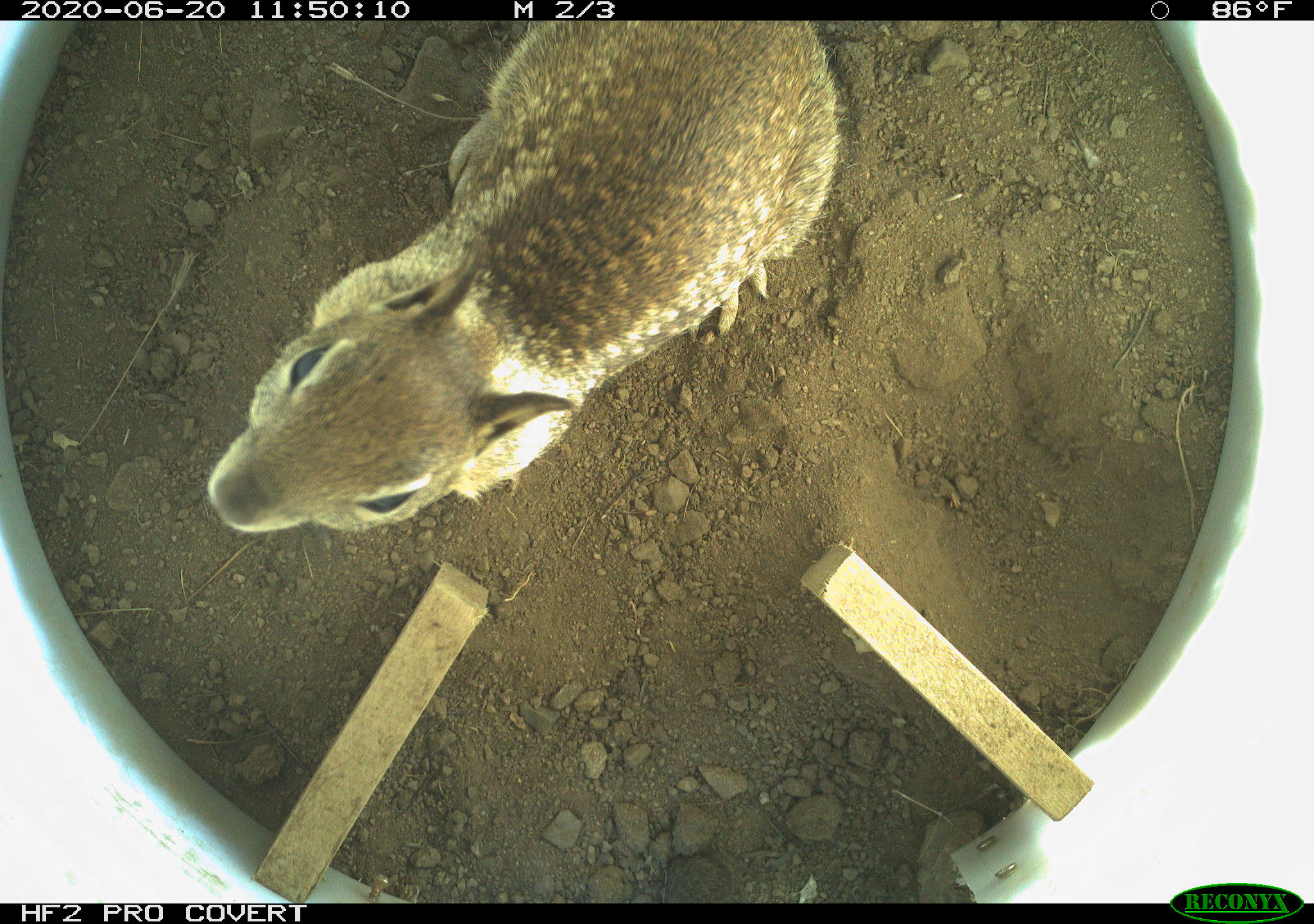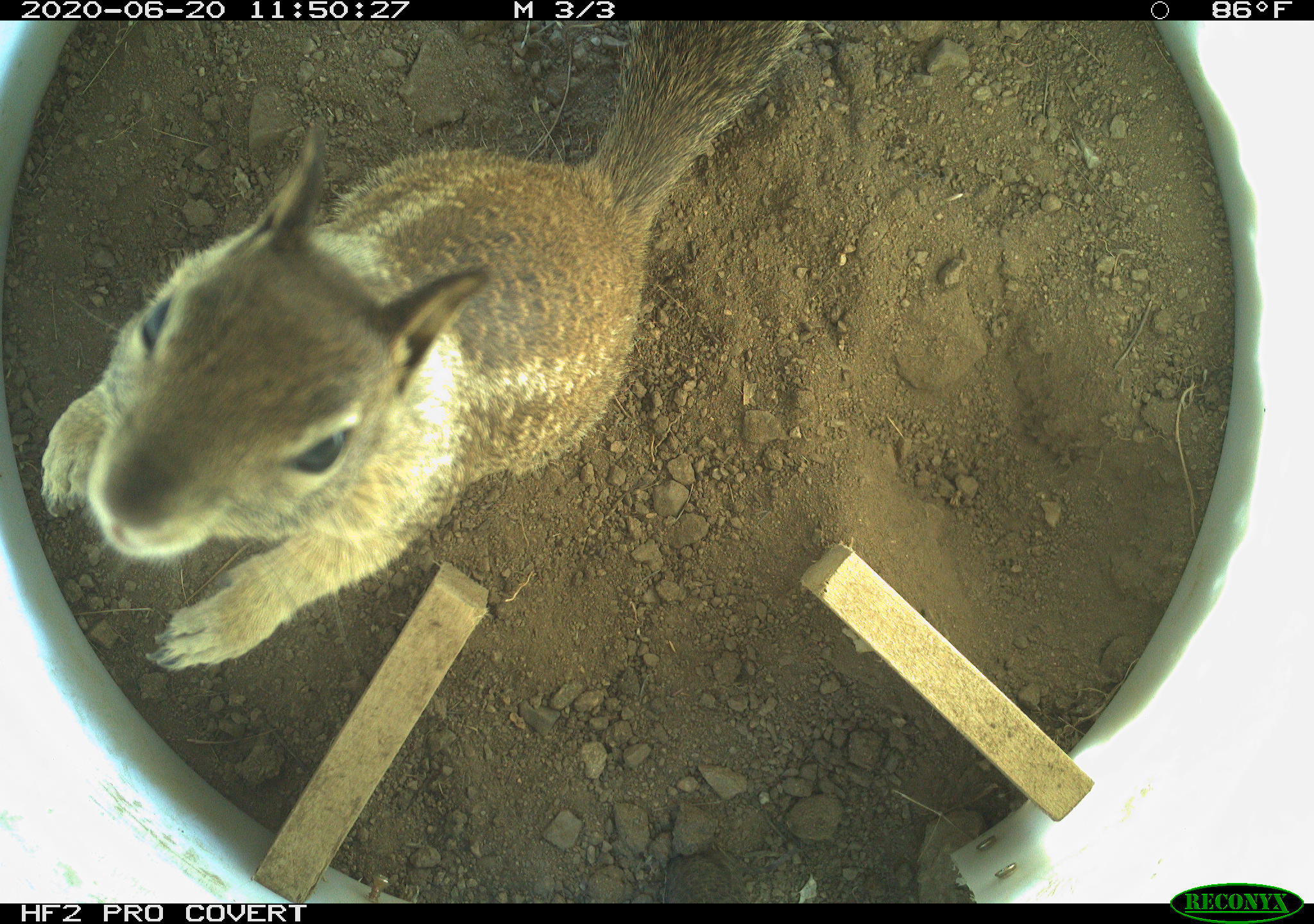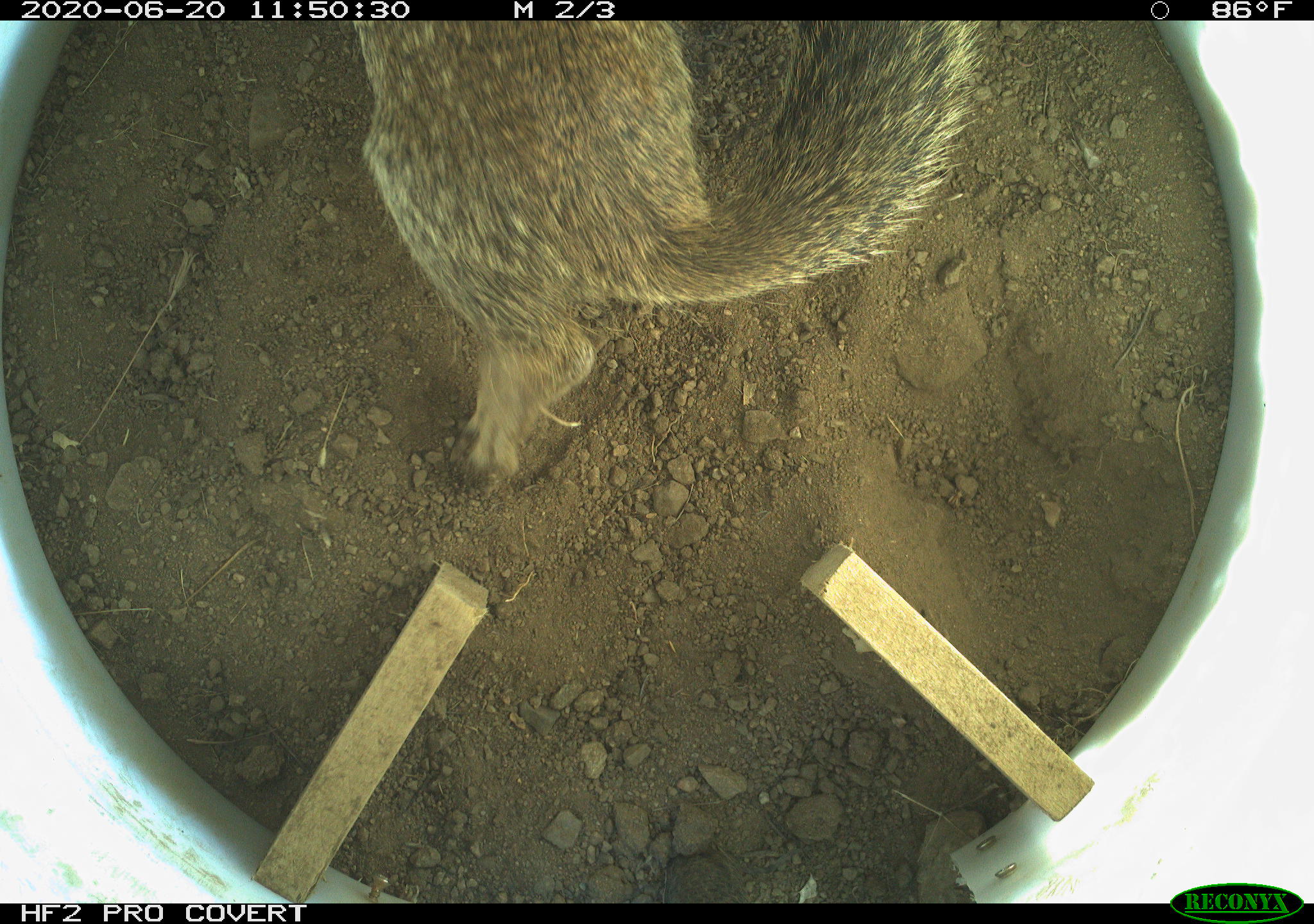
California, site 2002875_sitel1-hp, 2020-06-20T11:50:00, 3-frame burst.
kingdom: Animalia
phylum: Chordata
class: Mammalia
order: Rodentia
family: Sciuridae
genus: Otospermophilus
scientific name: Otospermophilus beecheyi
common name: california ground squirrel